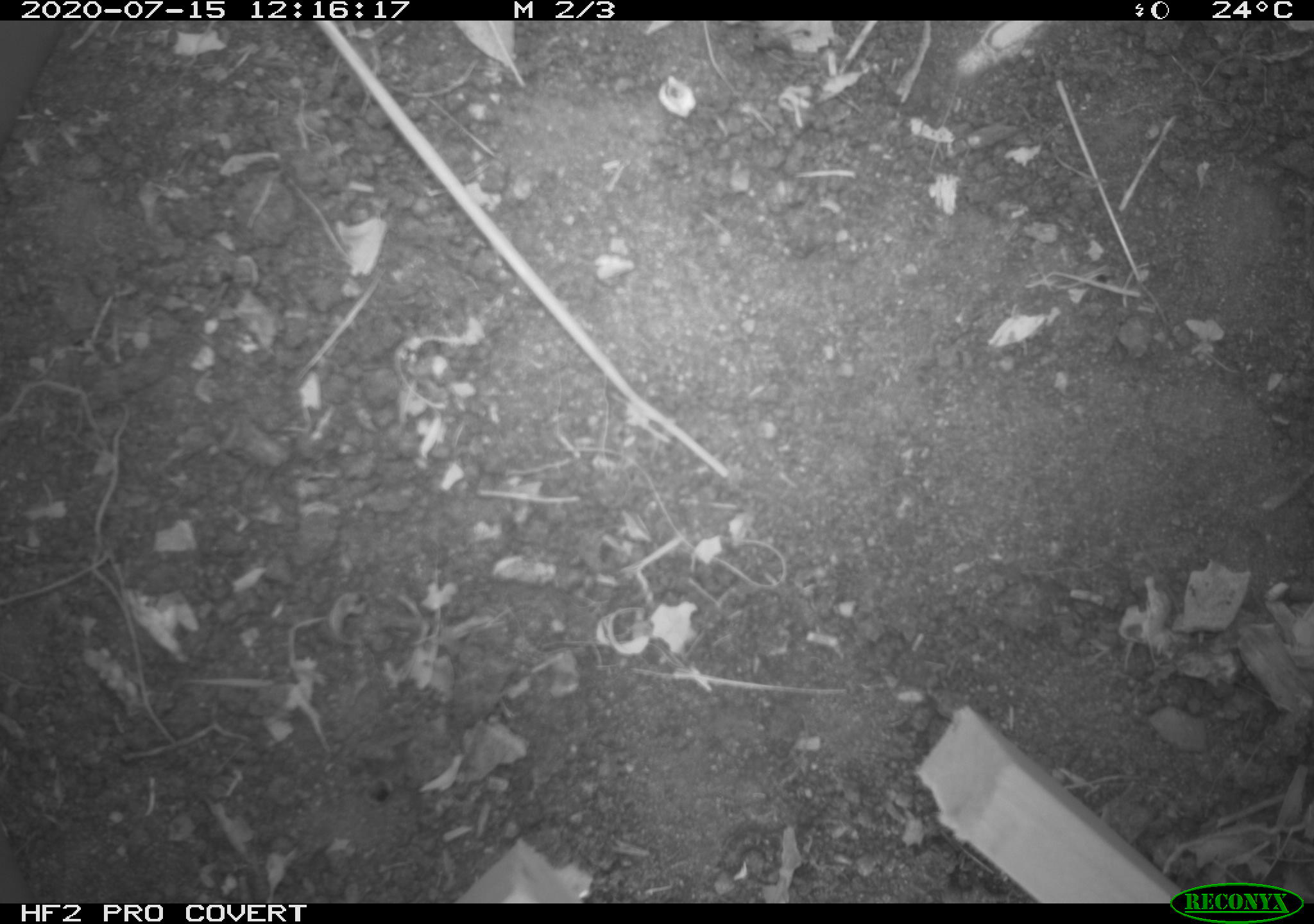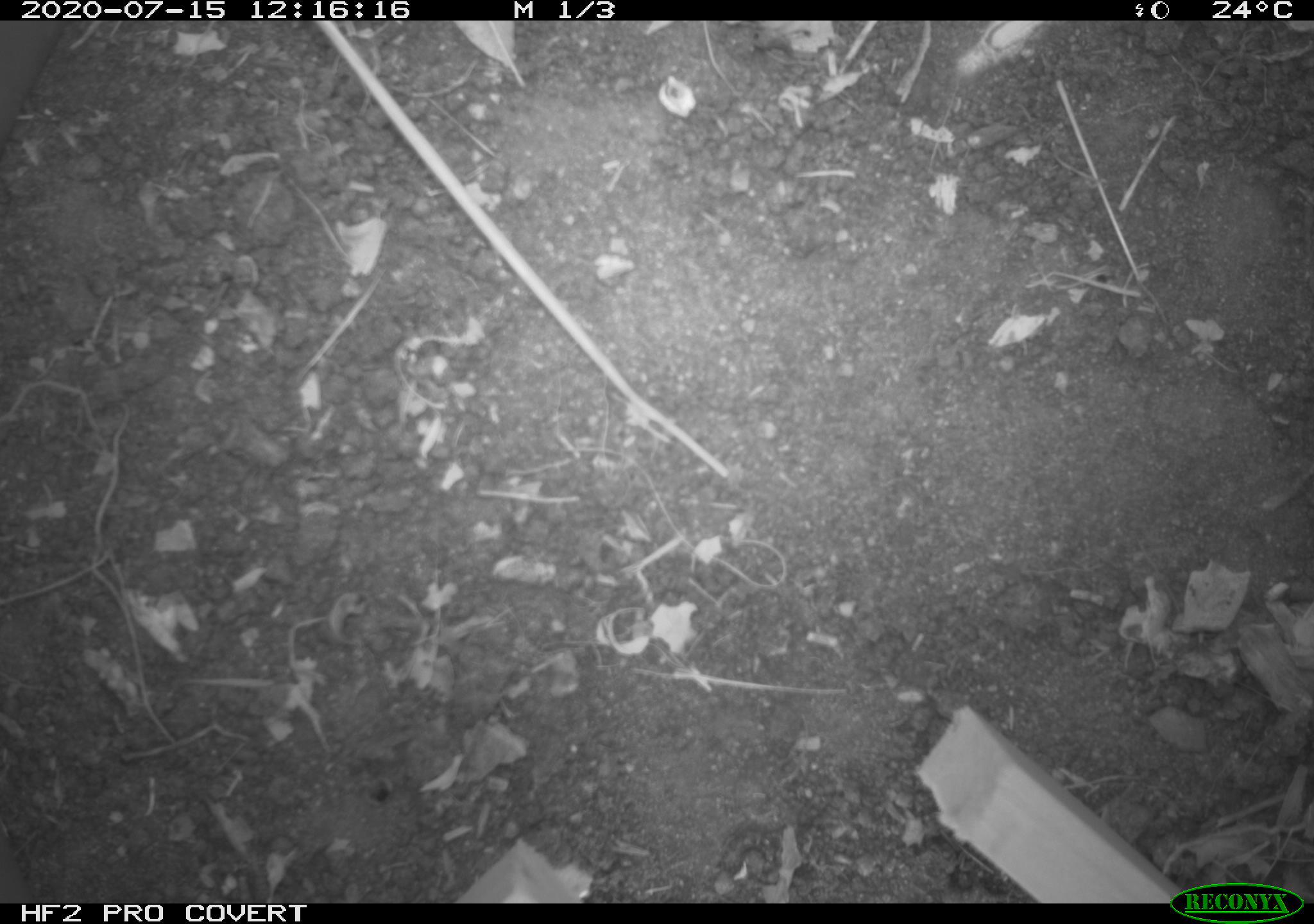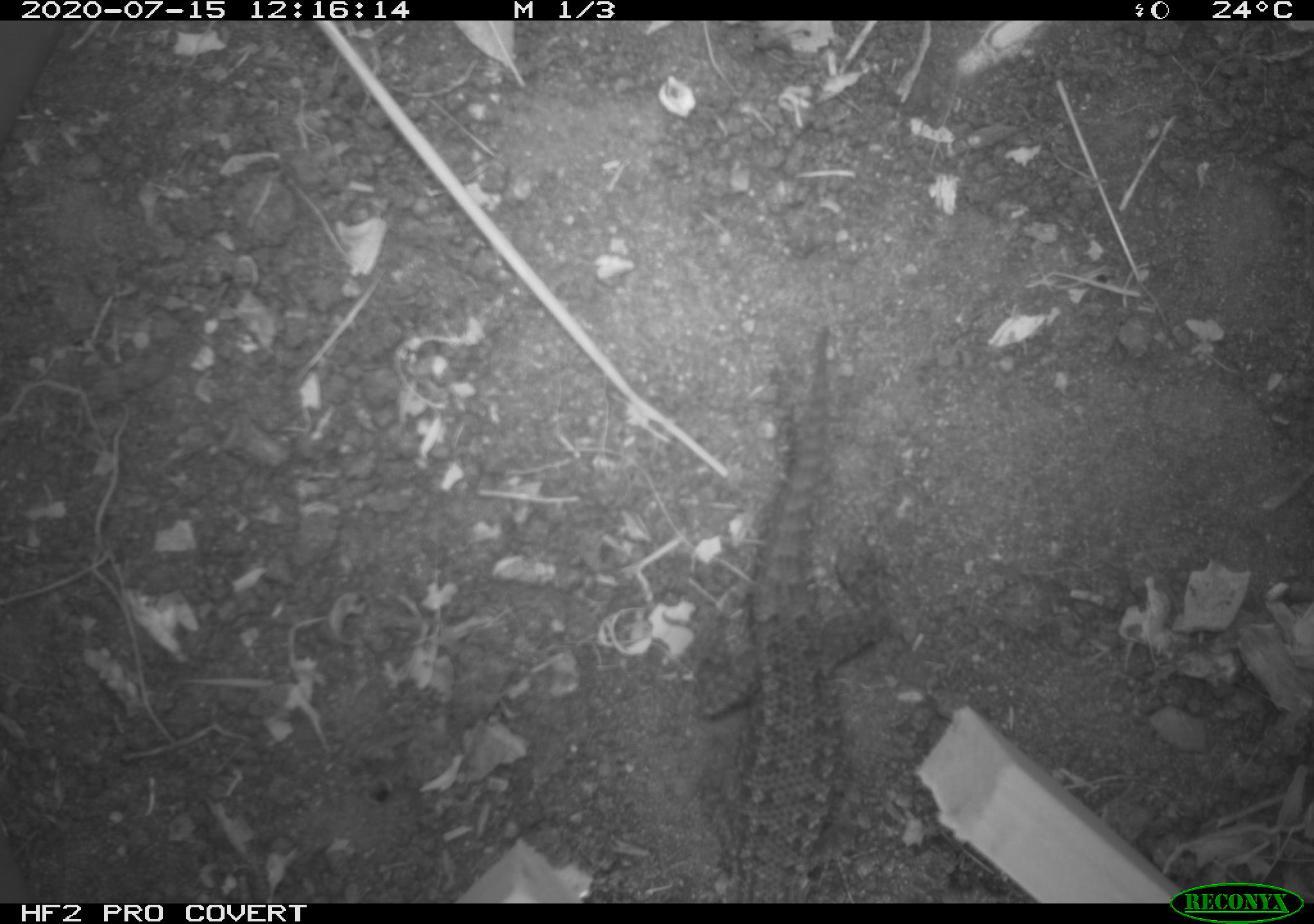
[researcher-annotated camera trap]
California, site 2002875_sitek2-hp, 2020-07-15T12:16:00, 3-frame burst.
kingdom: Animalia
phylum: Chordata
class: Reptilia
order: Squamata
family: Phrynosomatidae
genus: Sceloporus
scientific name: Sceloporus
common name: spiny lizards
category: sceloporus species